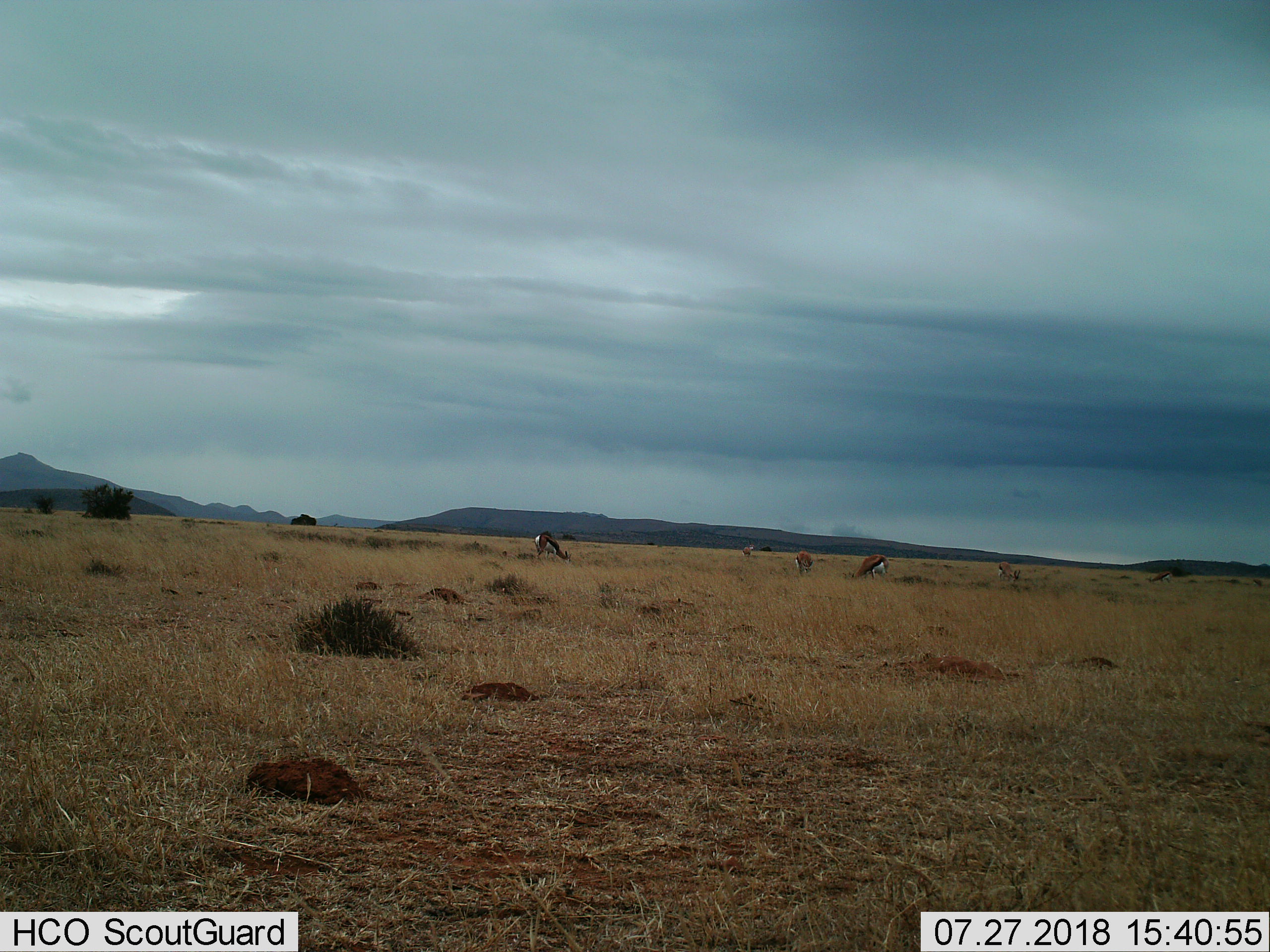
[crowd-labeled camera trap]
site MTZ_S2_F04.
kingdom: Animalia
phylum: Chordata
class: Mammalia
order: Artiodactyla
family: Bovidae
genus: Antidorcas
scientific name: Antidorcas marsupialis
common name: springbok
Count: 6.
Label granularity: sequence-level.